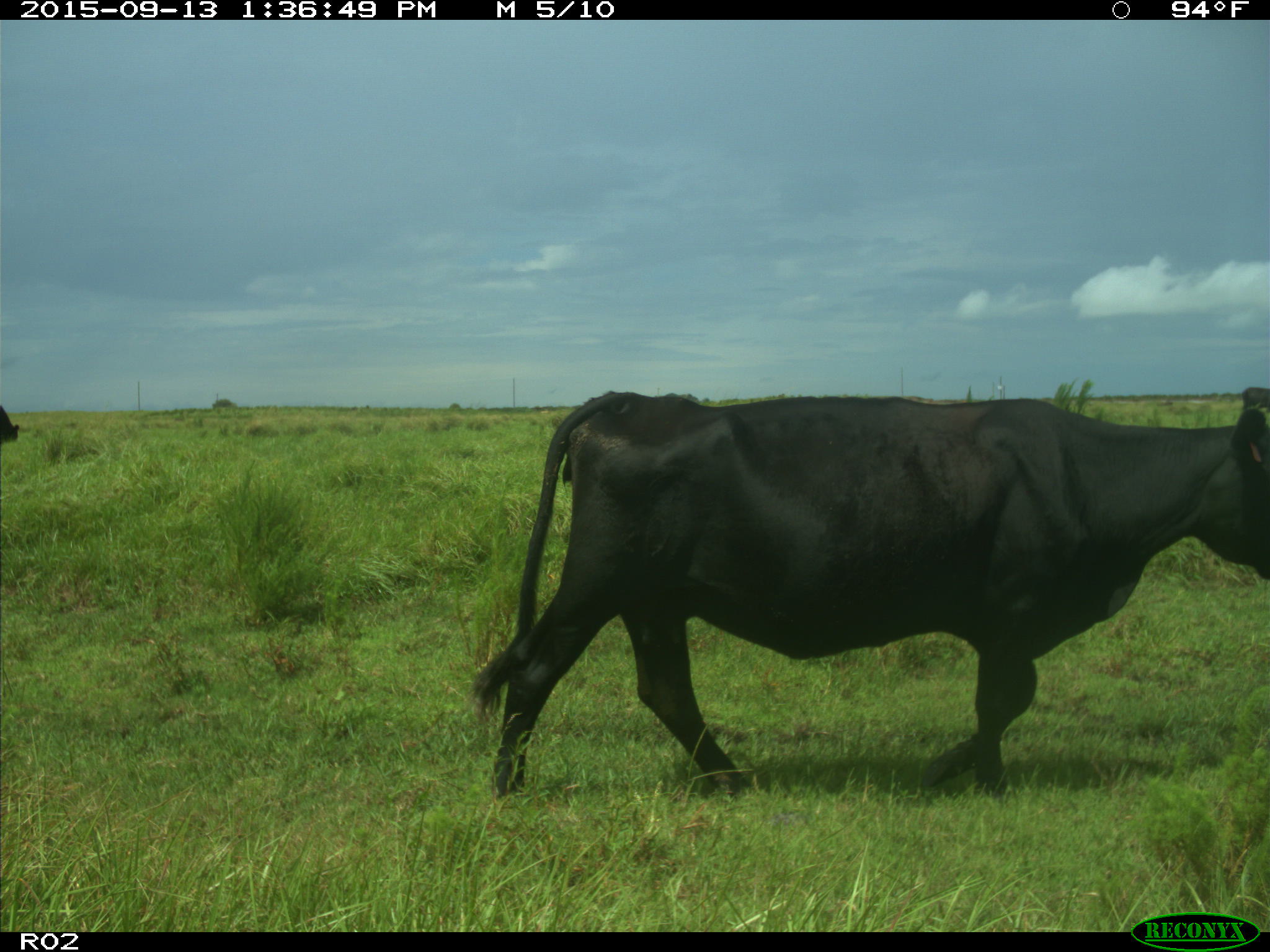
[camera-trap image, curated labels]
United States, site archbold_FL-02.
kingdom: Animalia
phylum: Chordata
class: Mammalia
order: Artiodactyla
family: Bovidae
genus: Bos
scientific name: Bos taurus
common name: domestic cow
Bos taurus (domestic cow).